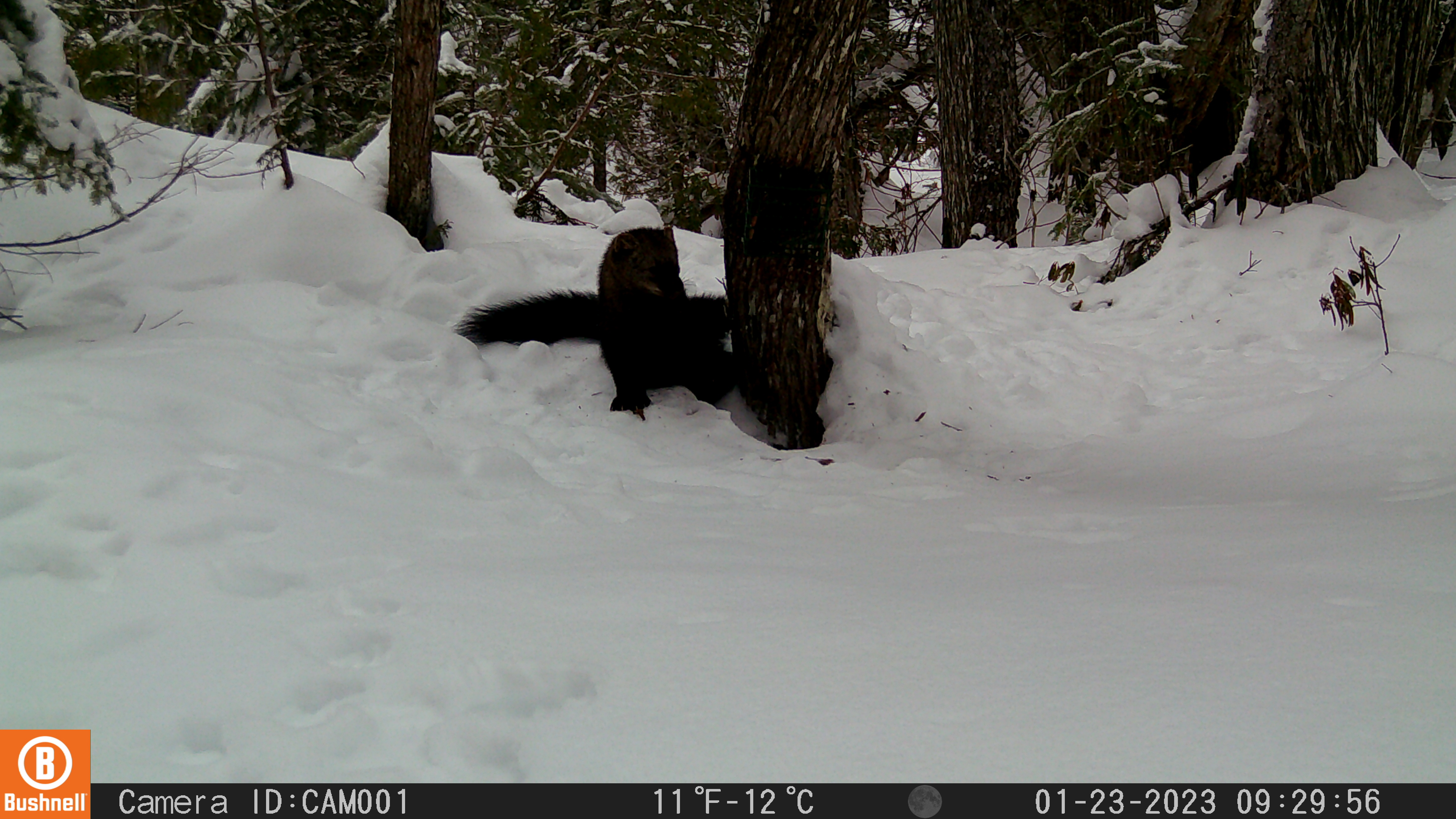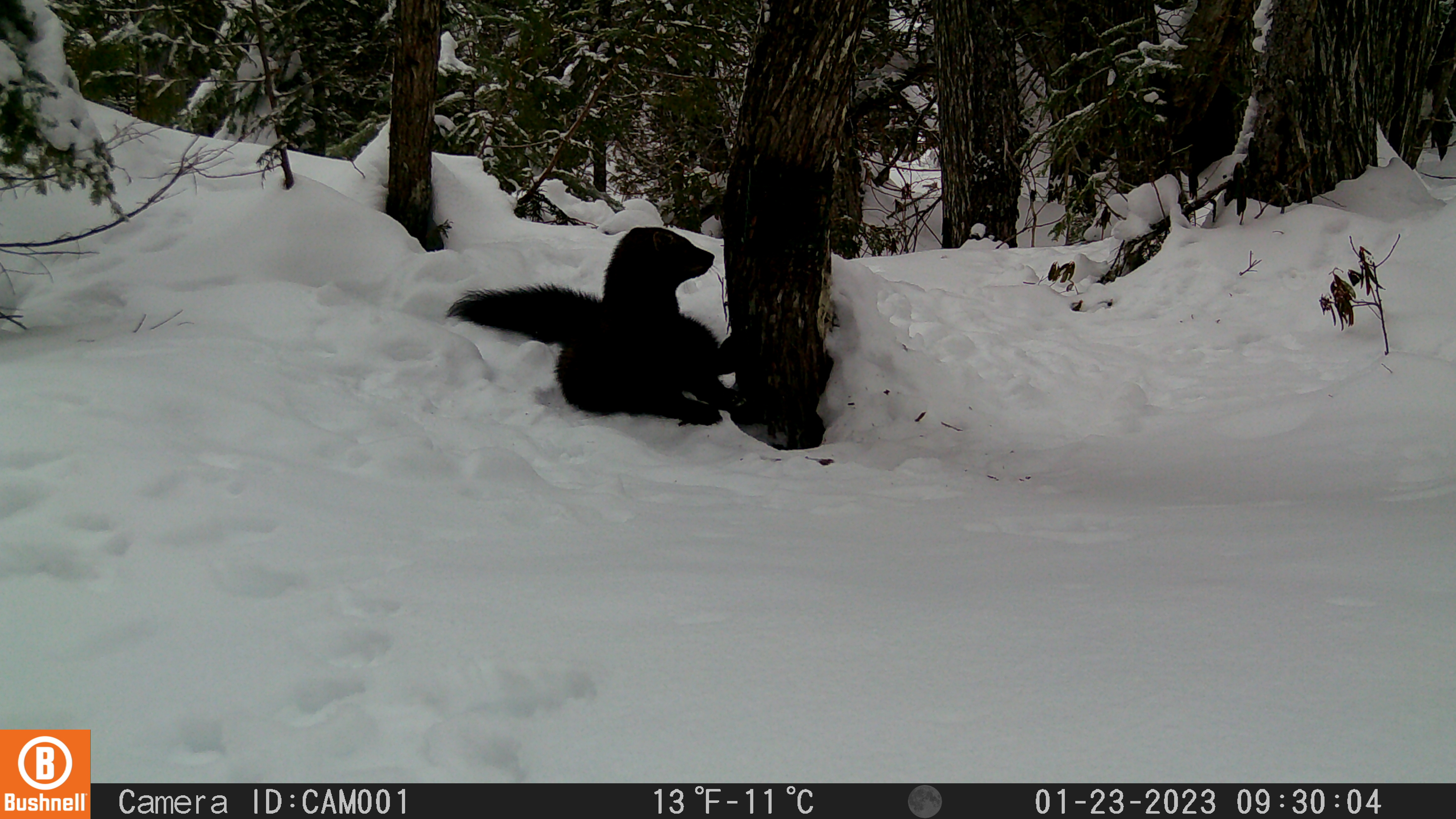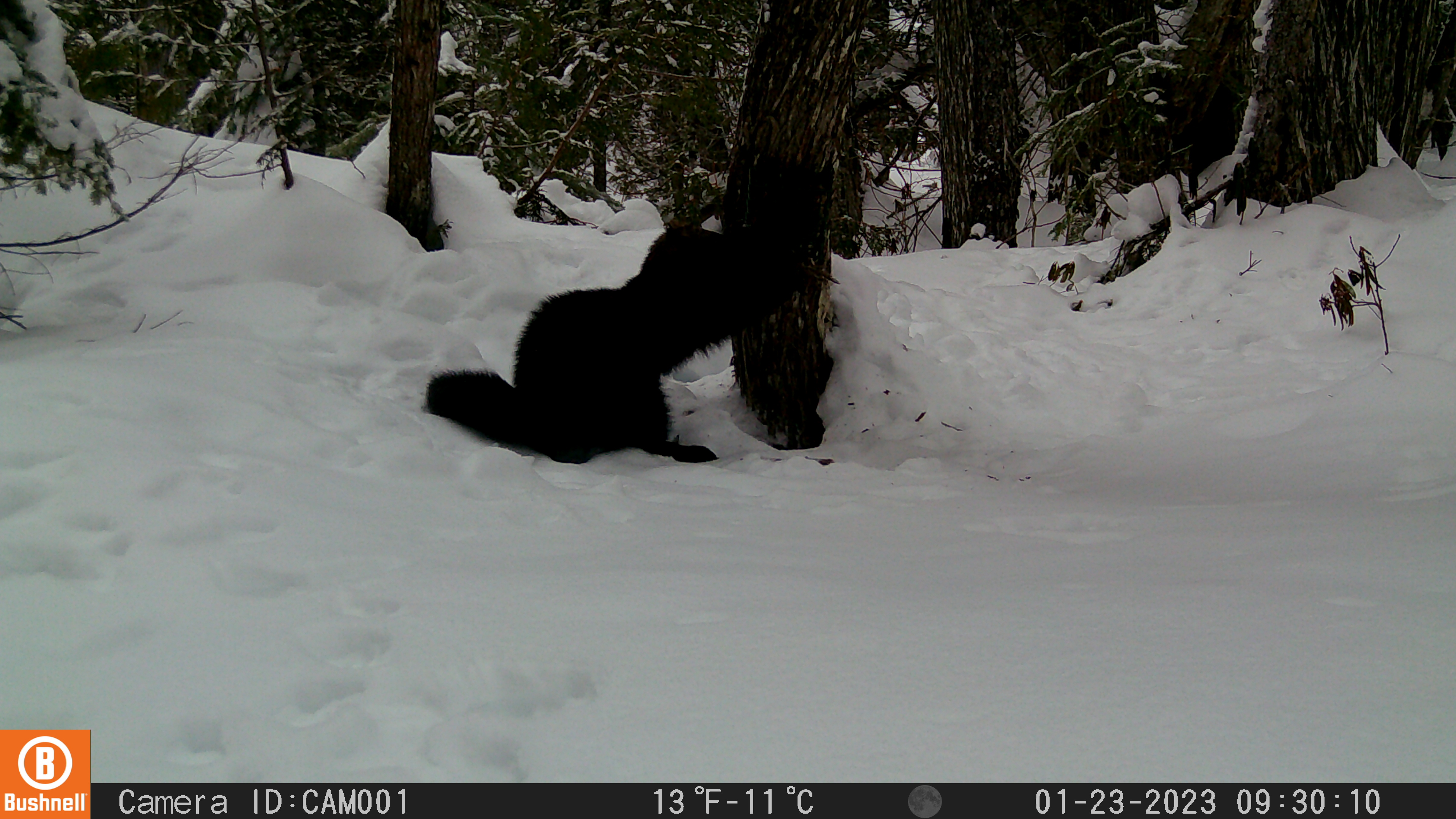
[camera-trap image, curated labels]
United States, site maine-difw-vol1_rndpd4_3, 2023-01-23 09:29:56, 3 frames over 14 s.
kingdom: Animalia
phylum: Chordata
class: Mammalia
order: Carnivora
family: Mustelidae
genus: Pekania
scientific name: Pekania pennanti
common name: fisher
Fisher (Pekania pennanti).